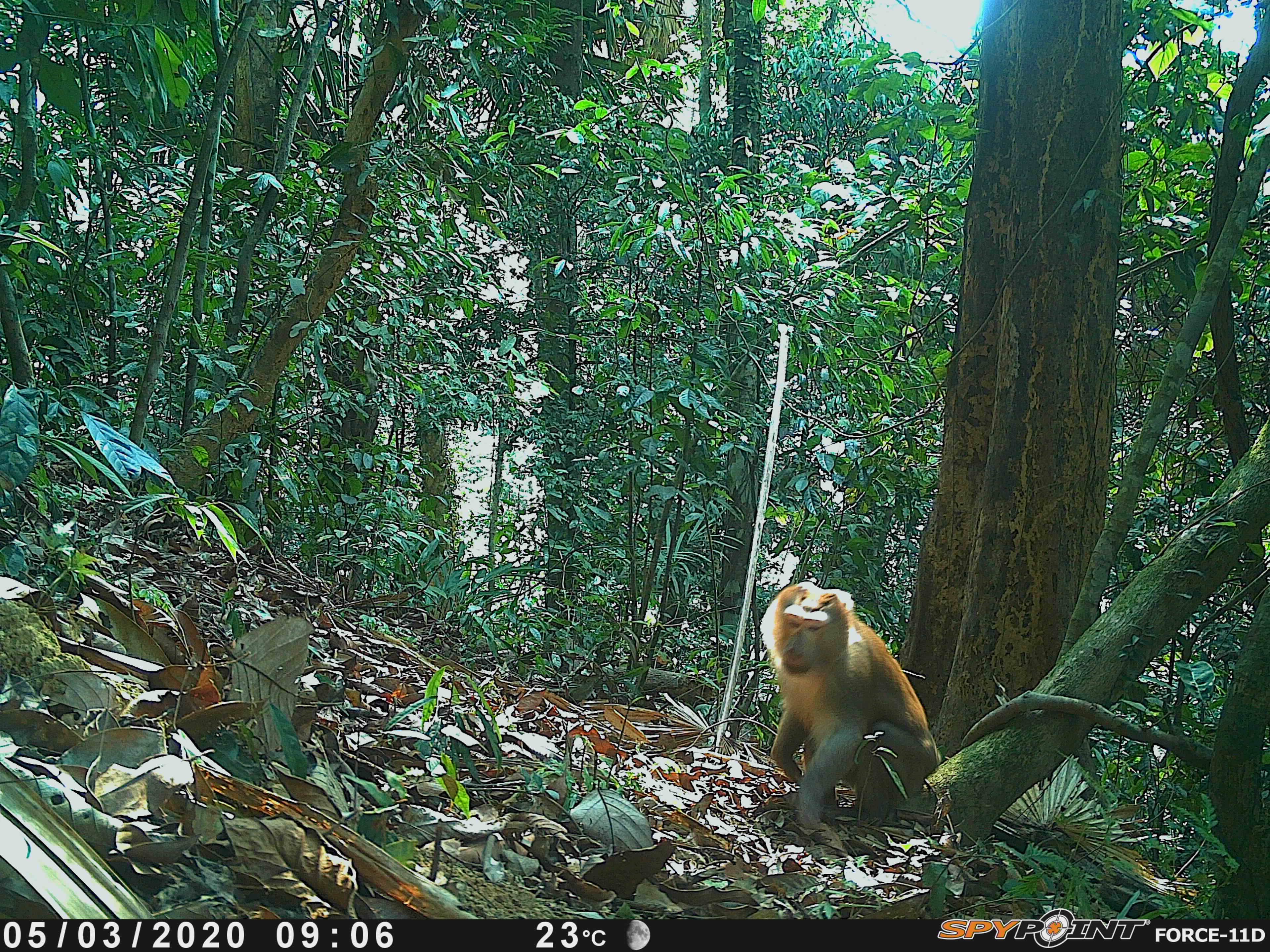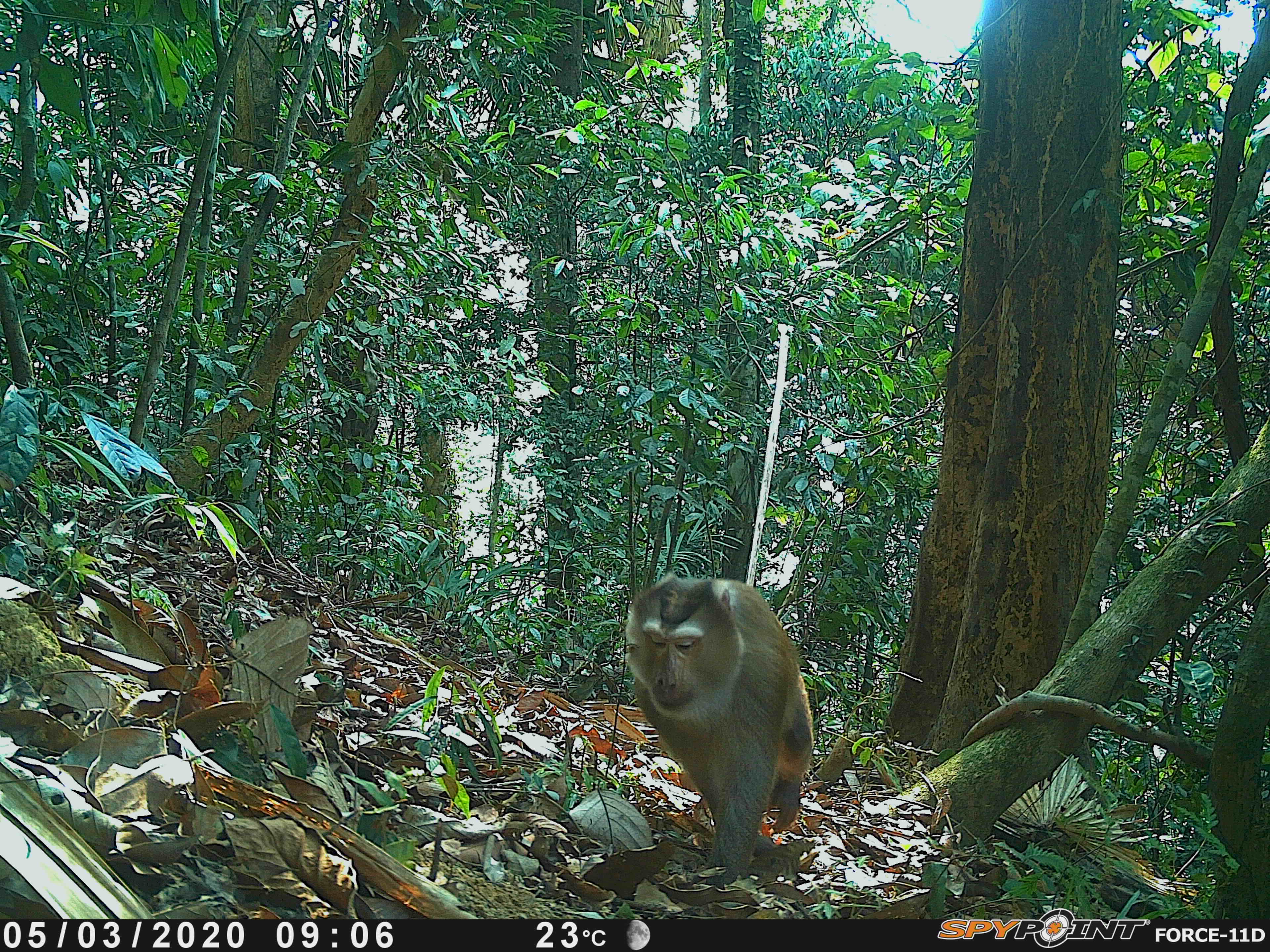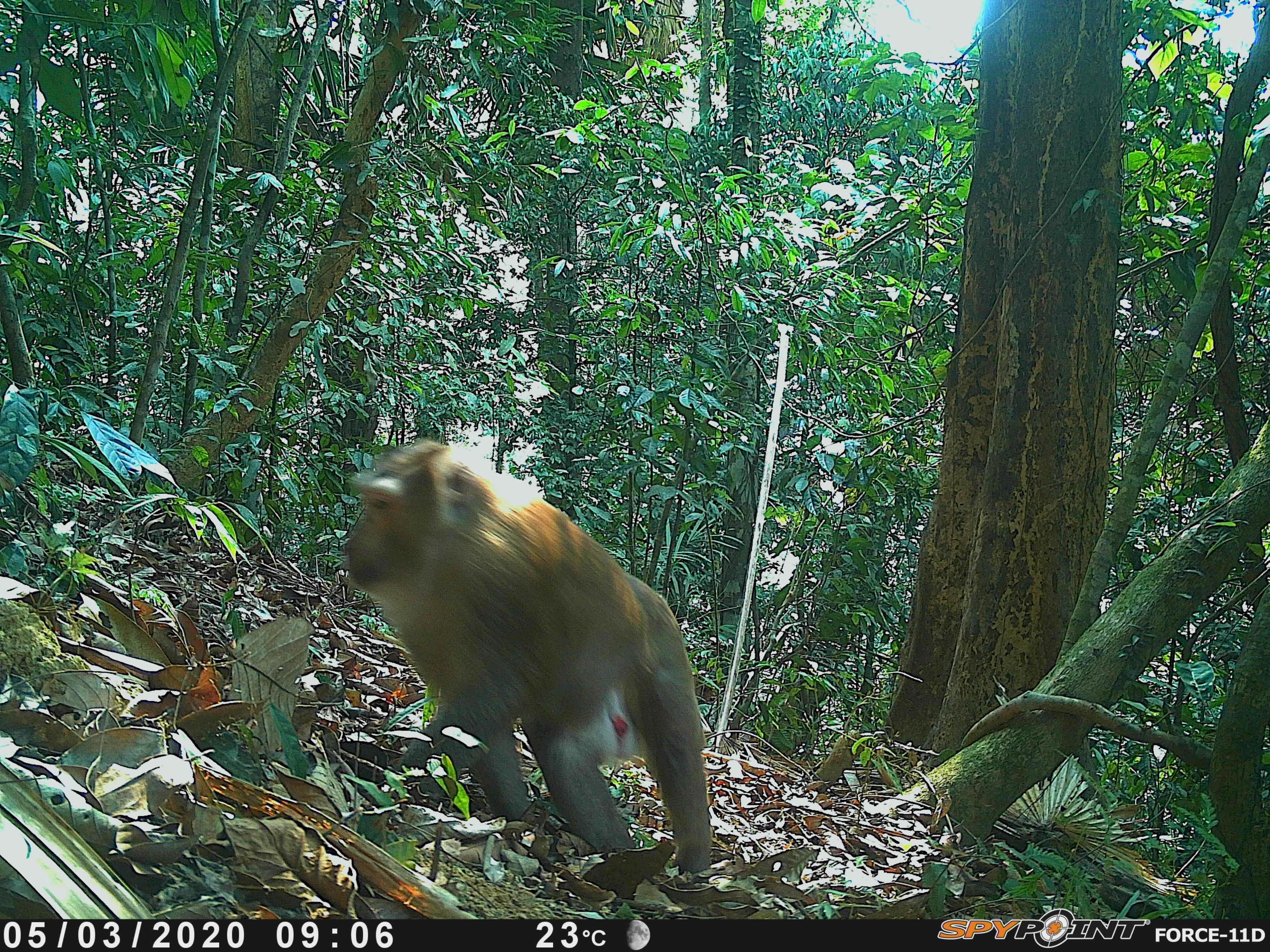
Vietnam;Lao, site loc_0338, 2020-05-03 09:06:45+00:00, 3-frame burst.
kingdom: Animalia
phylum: Chordata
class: Mammalia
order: Primates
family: Cercopithecidae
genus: Macaca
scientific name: Macaca nemestrina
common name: pig-tailed macaque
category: pig tailed macaque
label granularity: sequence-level